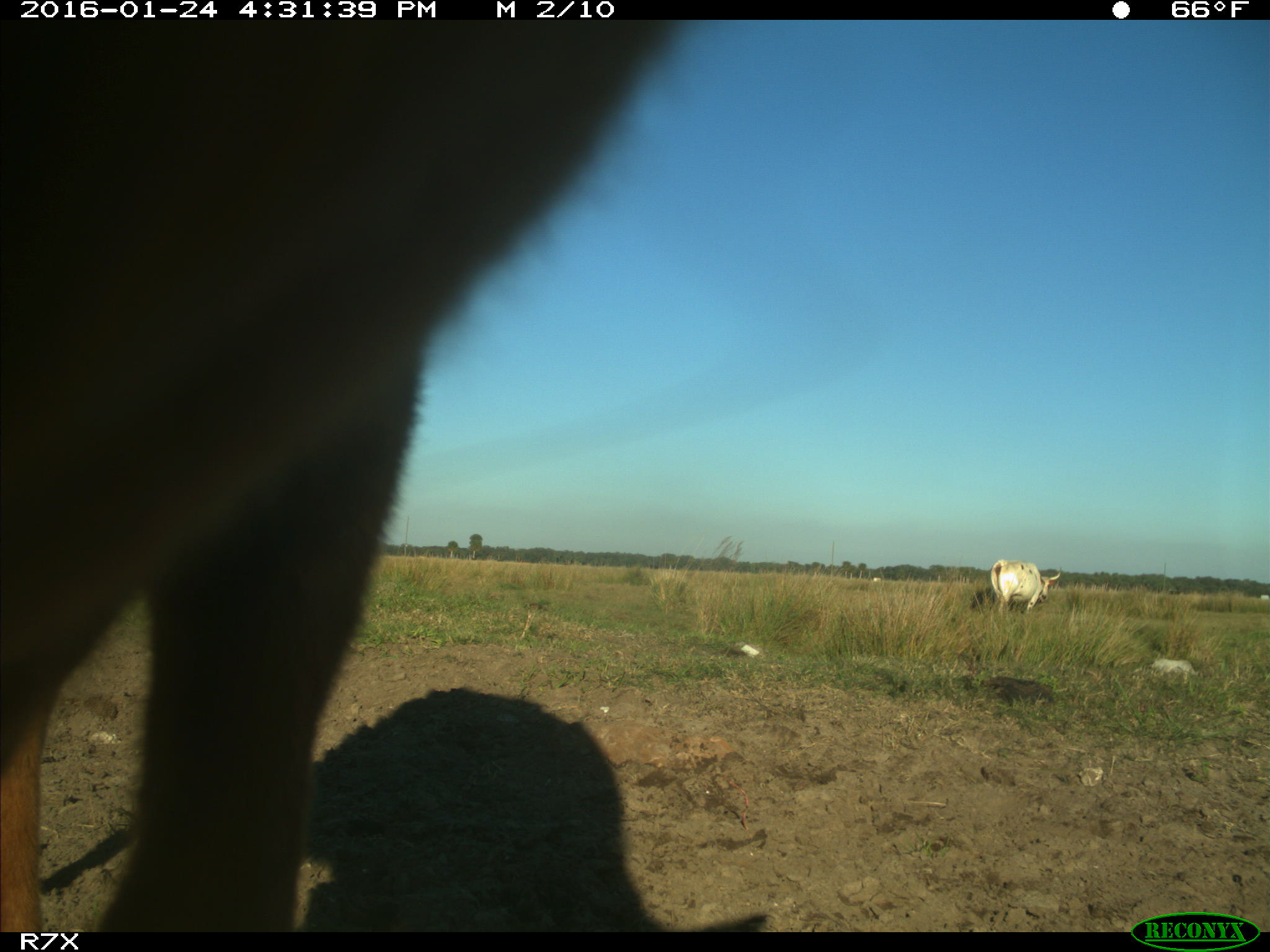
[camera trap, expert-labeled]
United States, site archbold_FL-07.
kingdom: Animalia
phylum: Chordata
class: Mammalia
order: Artiodactyla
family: Bovidae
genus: Bos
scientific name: Bos taurus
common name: domestic cow